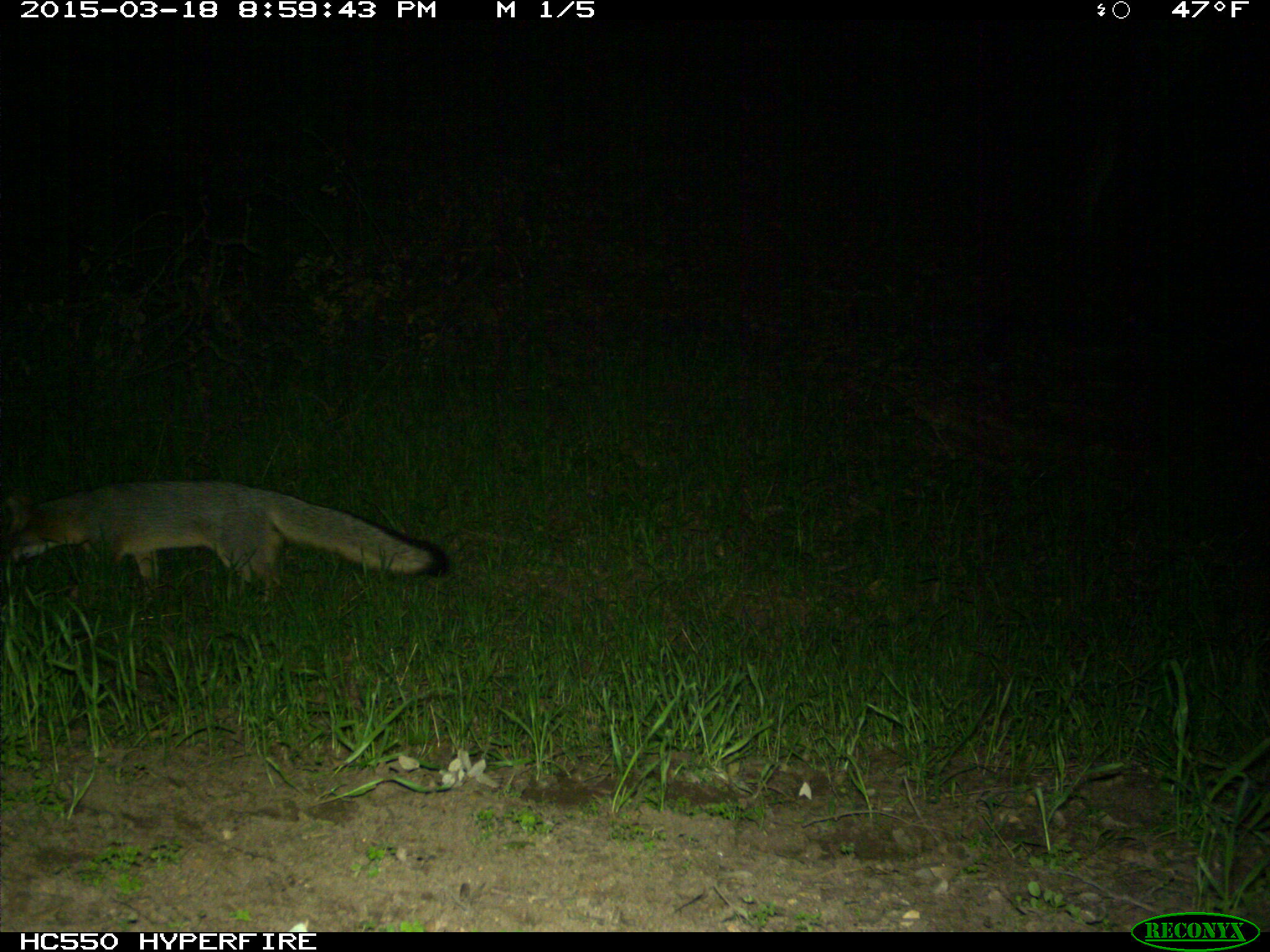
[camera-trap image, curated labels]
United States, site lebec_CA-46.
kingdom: Animalia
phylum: Chordata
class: Mammalia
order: Carnivora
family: Canidae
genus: Urocyon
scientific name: Urocyon cinereoargenteus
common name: gray fox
Urocyon cinereoargenteus (gray fox).